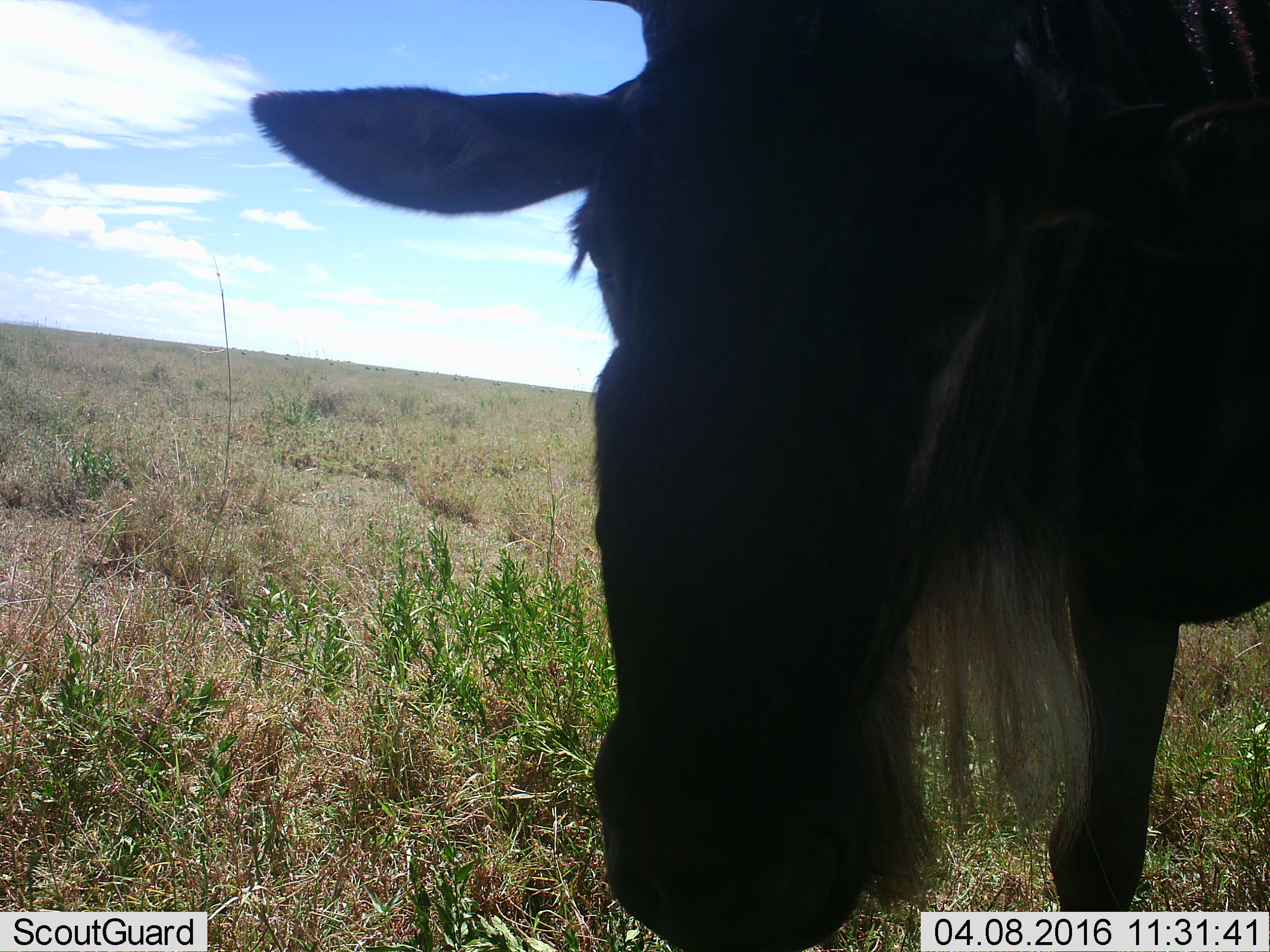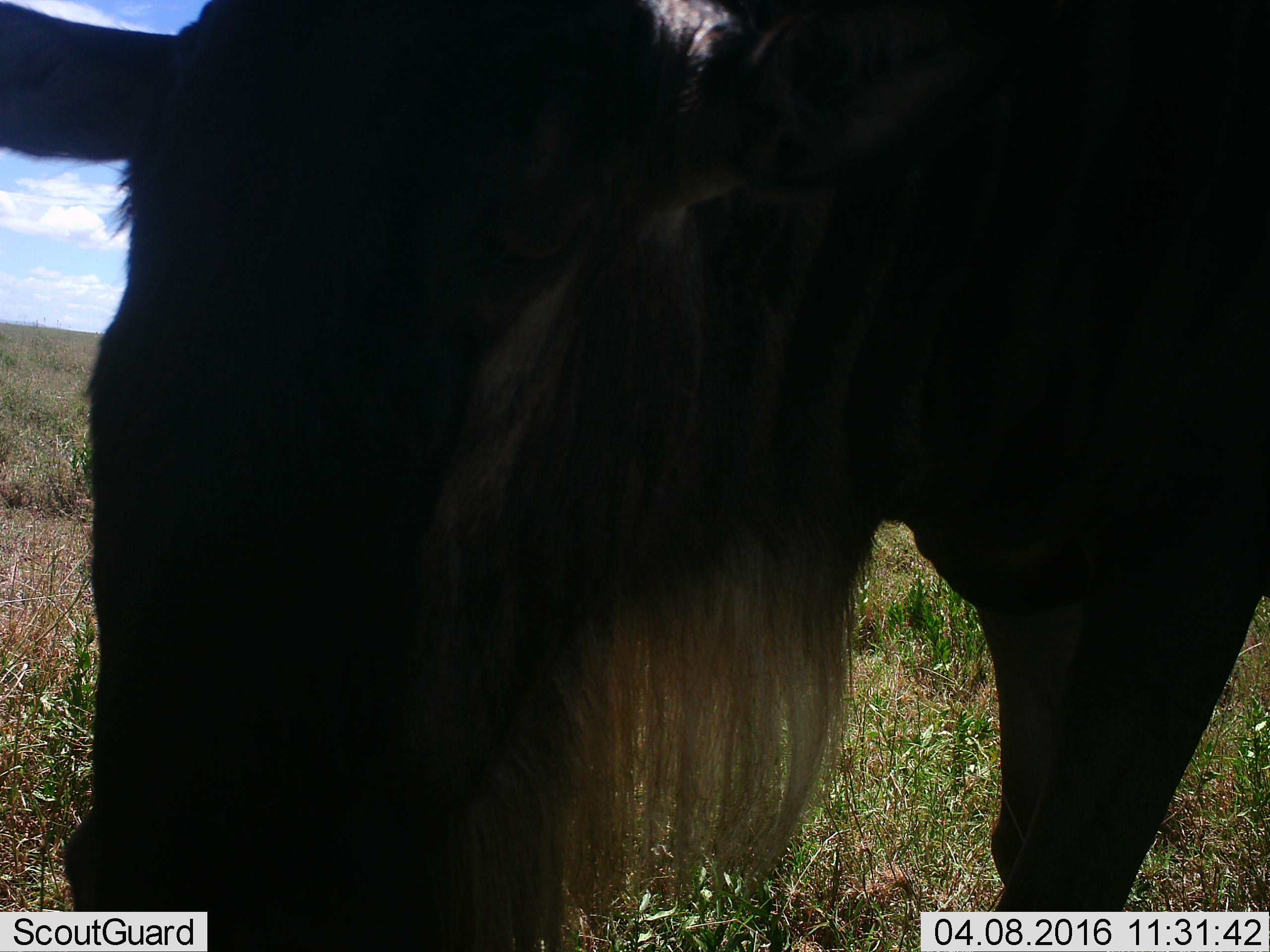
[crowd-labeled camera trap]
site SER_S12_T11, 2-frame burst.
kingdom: Animalia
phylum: Chordata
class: Mammalia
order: Artiodactyla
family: Bovidae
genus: Connochaetes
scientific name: Connochaetes taurinus taurinus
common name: blue wildebeest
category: wildebeestblue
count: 11-50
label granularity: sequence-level